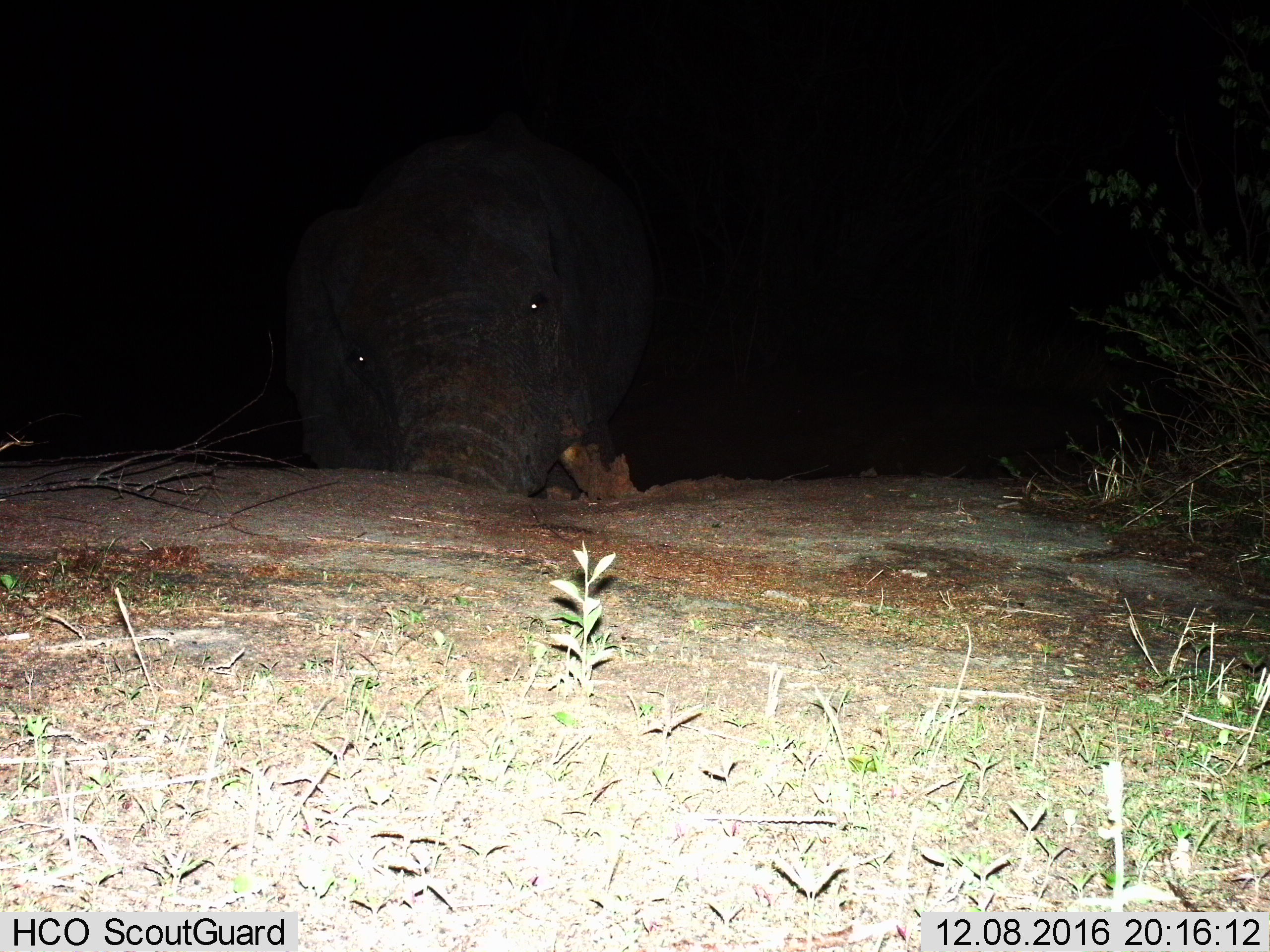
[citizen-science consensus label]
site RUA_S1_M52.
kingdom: Animalia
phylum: Chordata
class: Mammalia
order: Proboscidea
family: Elephantidae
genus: Loxodonta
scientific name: Loxodonta africana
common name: african bush elephant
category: elephant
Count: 1.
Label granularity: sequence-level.